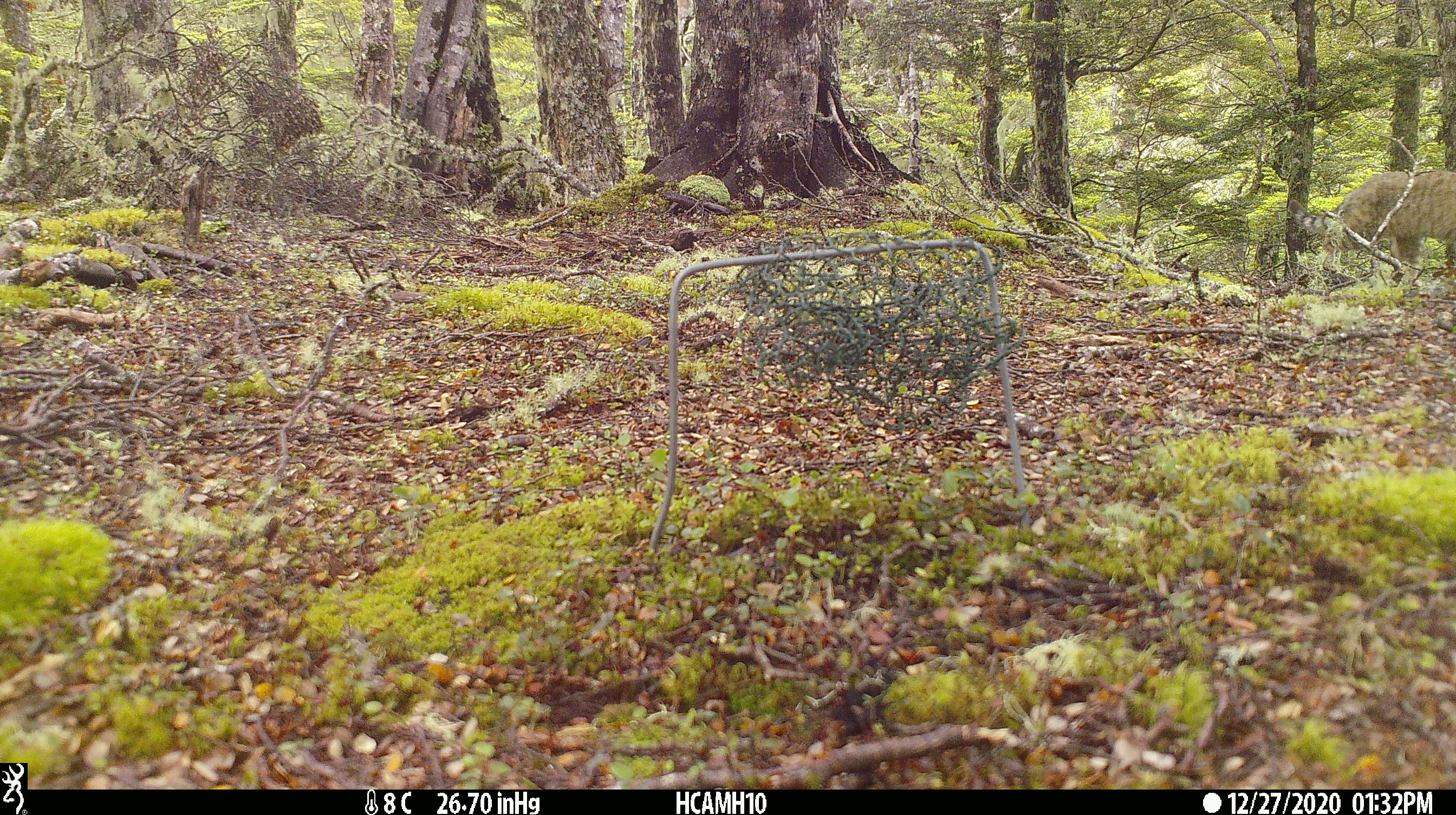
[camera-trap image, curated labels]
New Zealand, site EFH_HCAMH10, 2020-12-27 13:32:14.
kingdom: Animalia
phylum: Chordata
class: Mammalia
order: Carnivora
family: Felidae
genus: Felis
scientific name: Felis catus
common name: domestic cat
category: cat